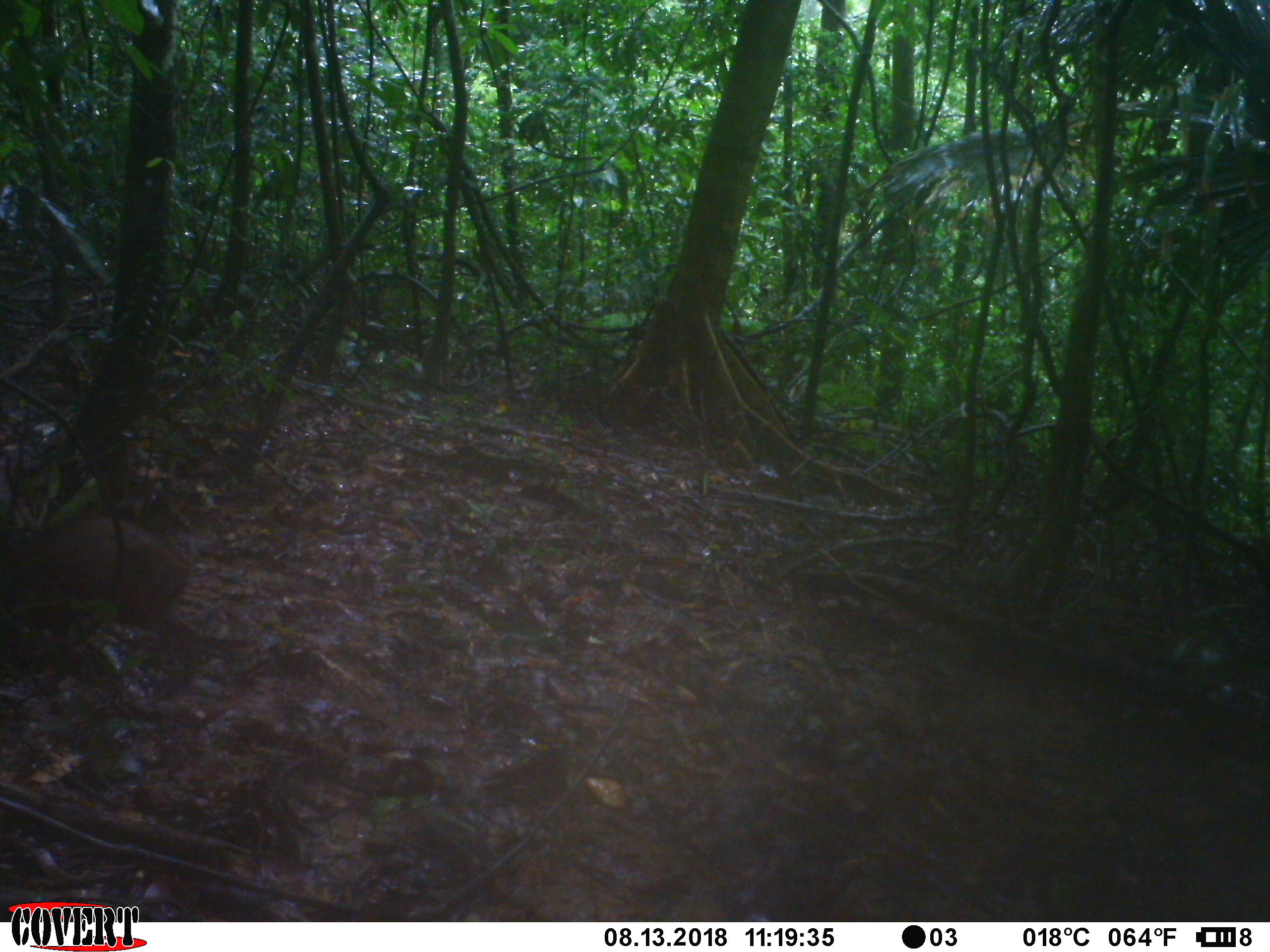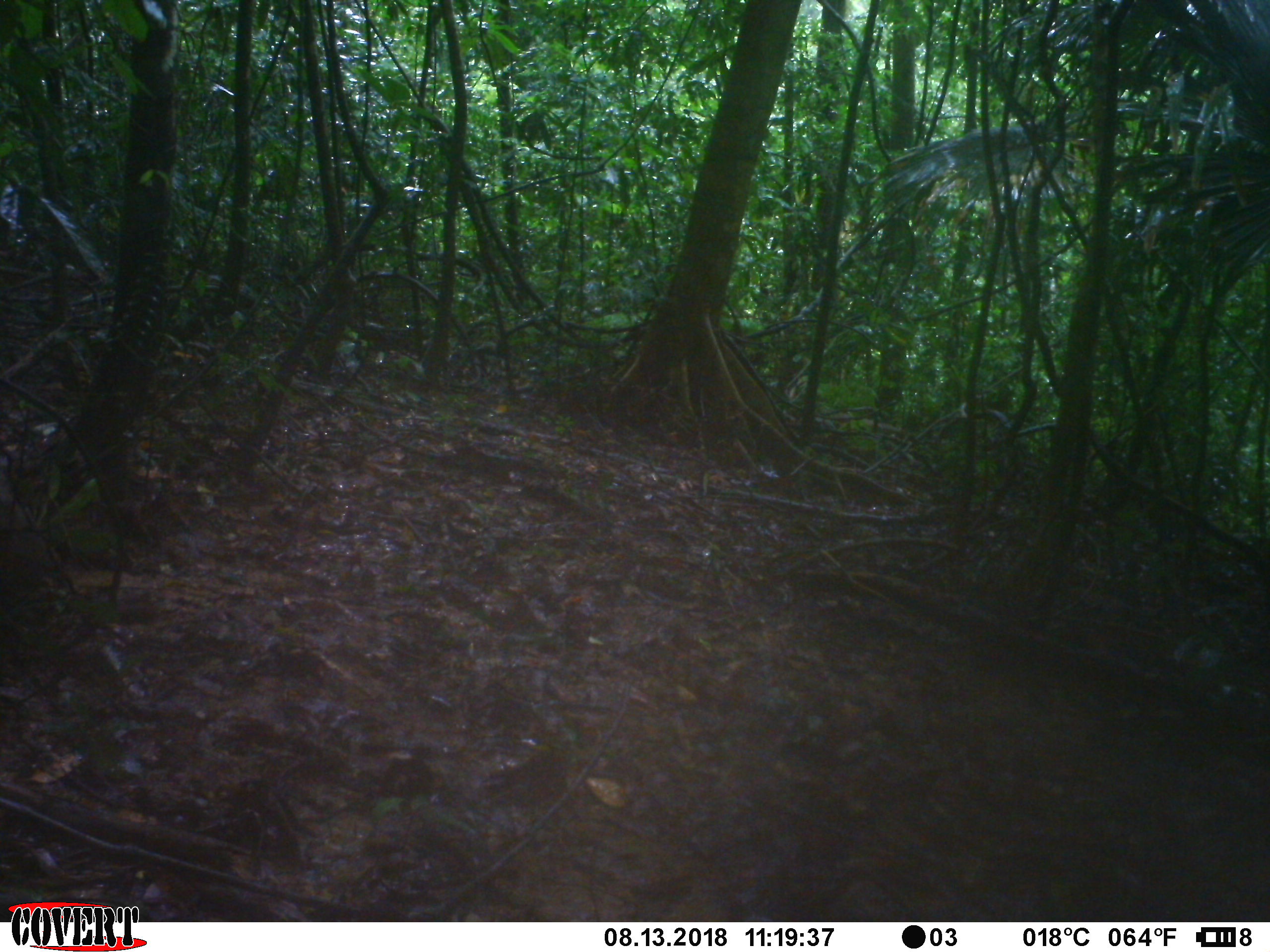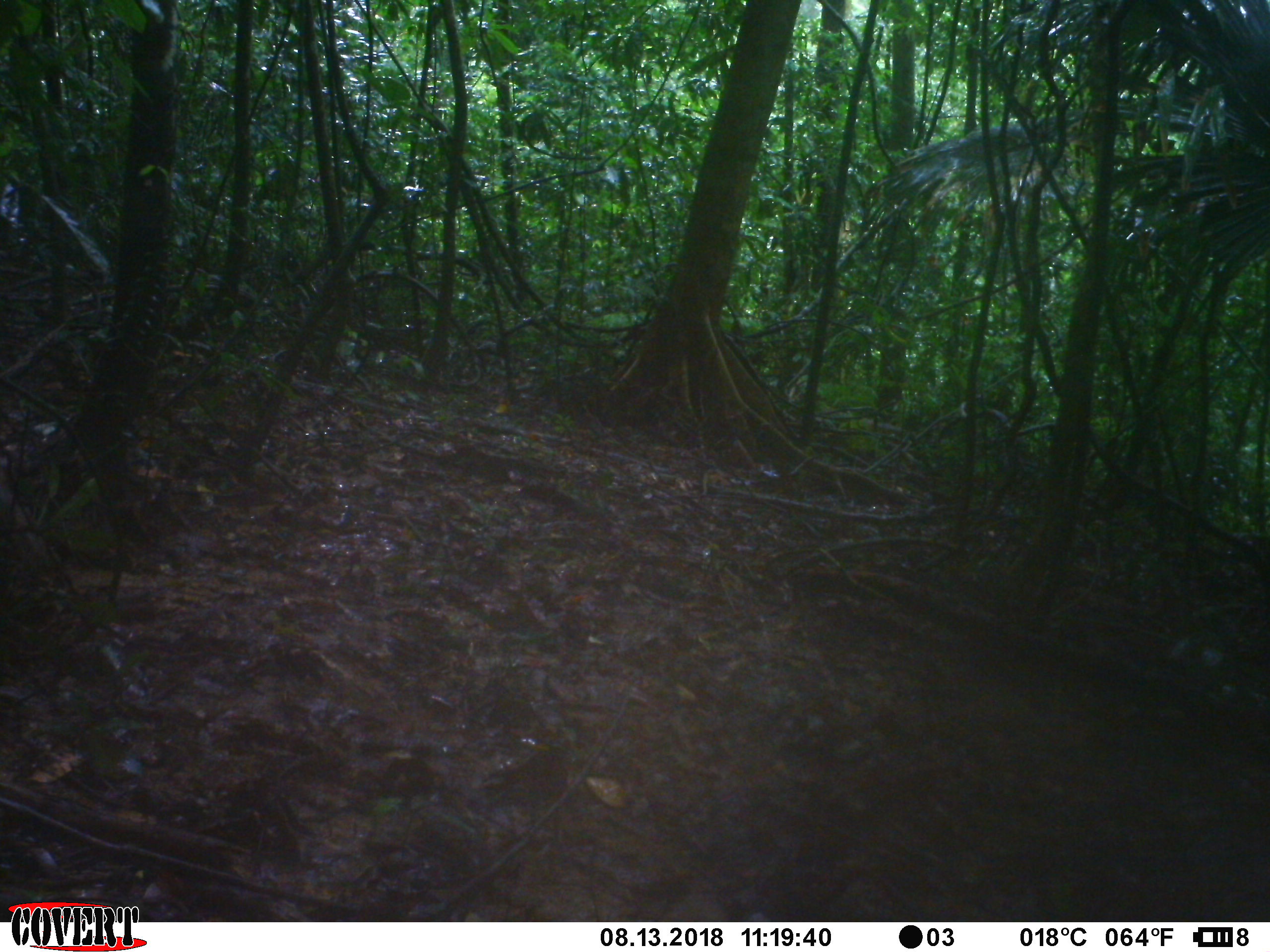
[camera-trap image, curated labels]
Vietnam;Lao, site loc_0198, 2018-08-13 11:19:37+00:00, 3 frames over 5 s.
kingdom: Animalia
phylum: Chordata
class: Mammalia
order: Artiodactyla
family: Suidae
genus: Sus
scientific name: Sus scrofa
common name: eurasian wild pig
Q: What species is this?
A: Eurasian wild pig (Sus scrofa).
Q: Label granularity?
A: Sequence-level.